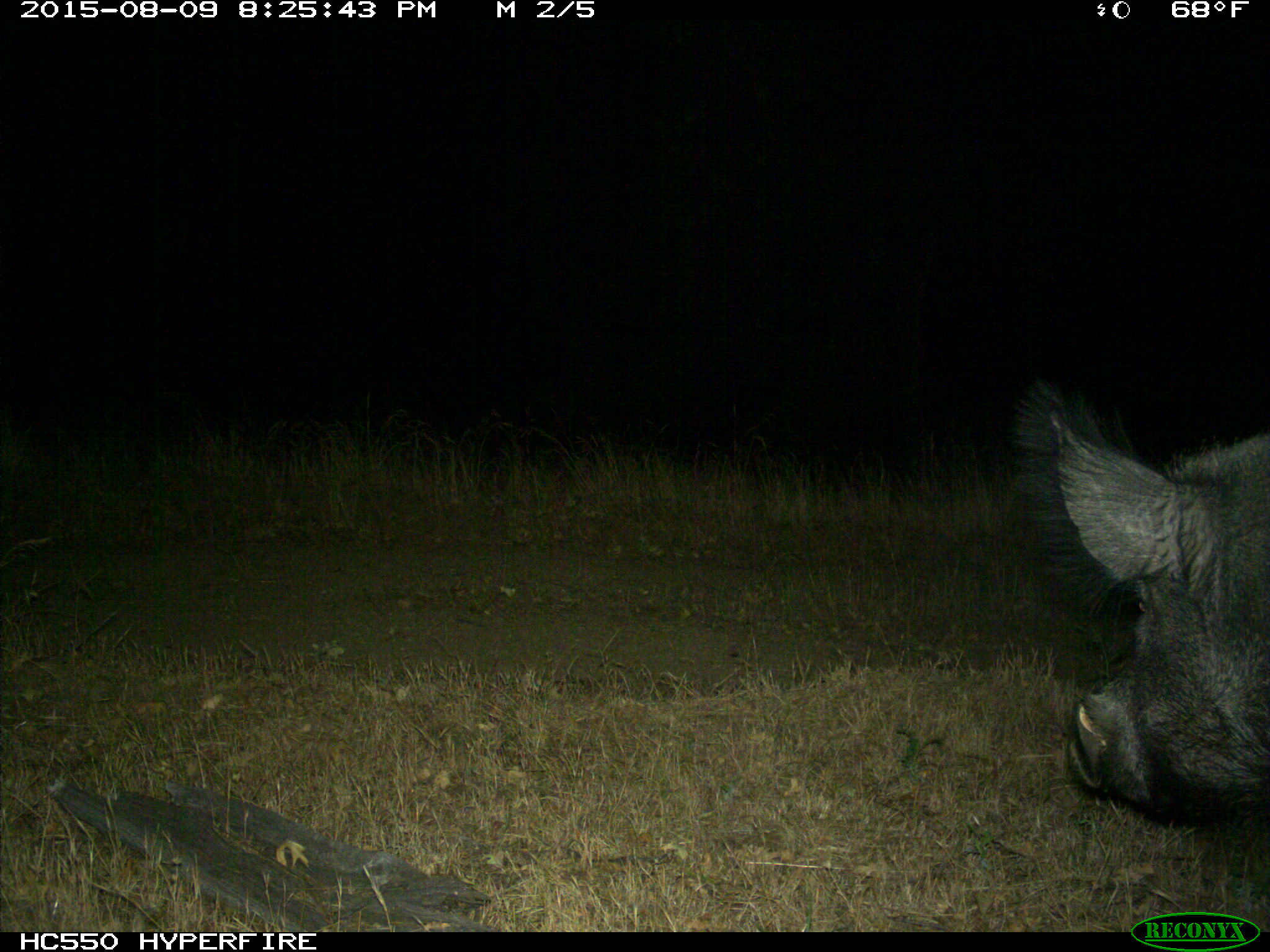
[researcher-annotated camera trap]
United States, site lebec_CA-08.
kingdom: Animalia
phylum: Chordata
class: Mammalia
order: Artiodactyla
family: Suidae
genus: Sus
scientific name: Sus scrofa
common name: wild boar